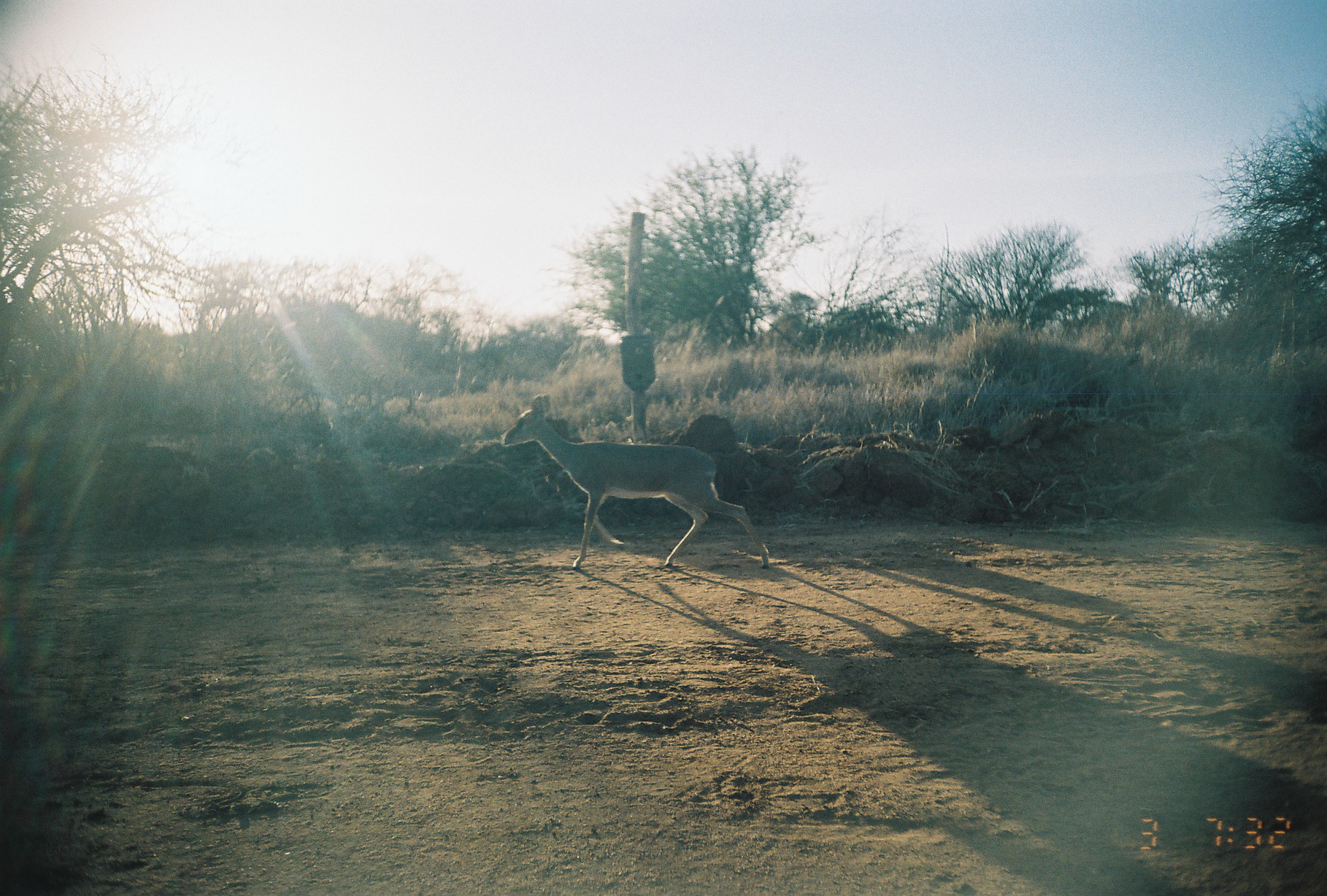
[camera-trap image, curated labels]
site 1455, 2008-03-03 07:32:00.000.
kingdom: Animalia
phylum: Chordata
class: Mammalia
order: Artiodactyla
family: Bovidae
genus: Madoqua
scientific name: Madoqua guentheri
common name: günther's dik-dik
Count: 1.